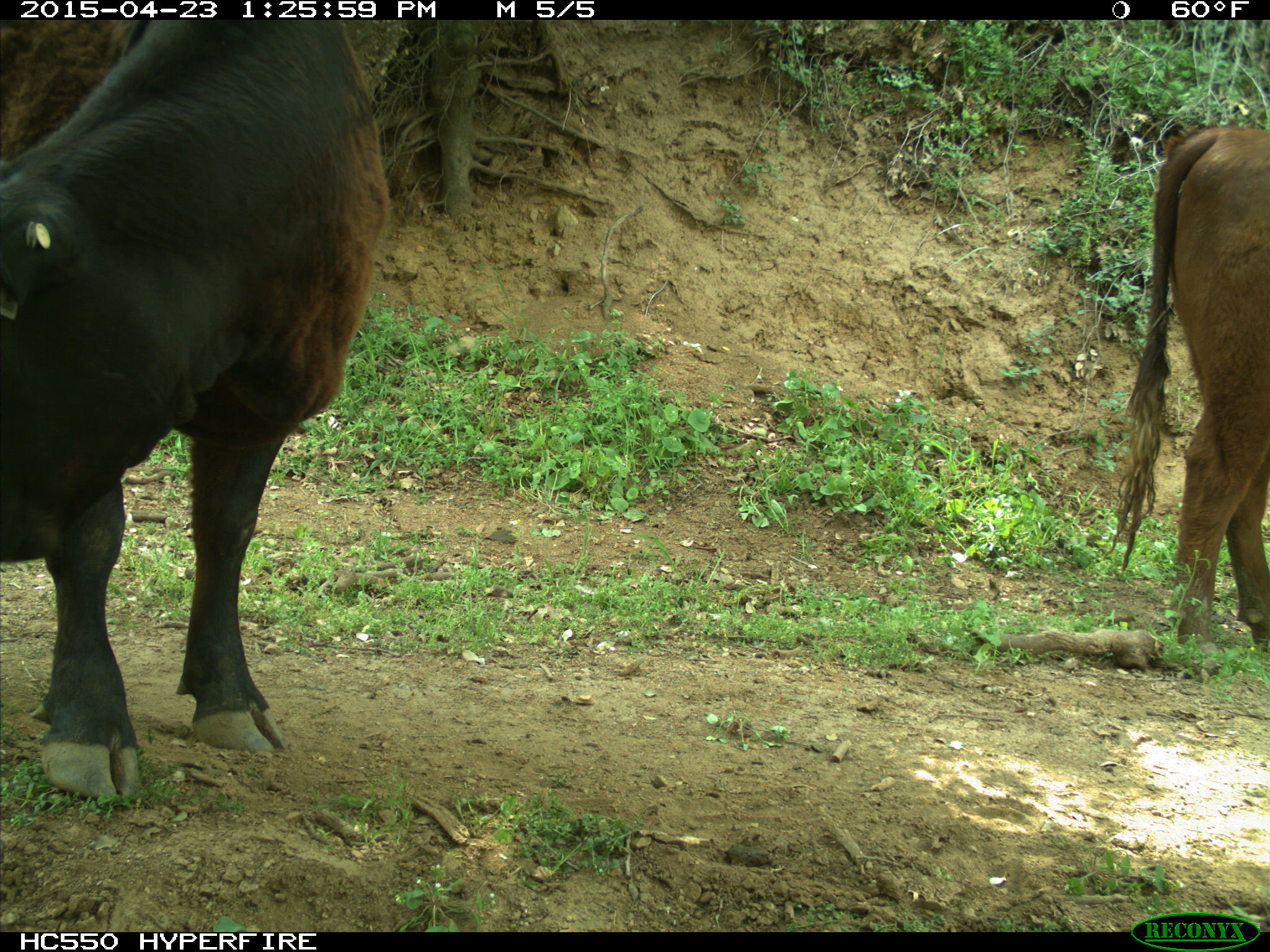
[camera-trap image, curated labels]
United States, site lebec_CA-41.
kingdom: Animalia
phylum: Chordata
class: Mammalia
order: Artiodactyla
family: Bovidae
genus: Bos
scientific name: Bos taurus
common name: domestic cow